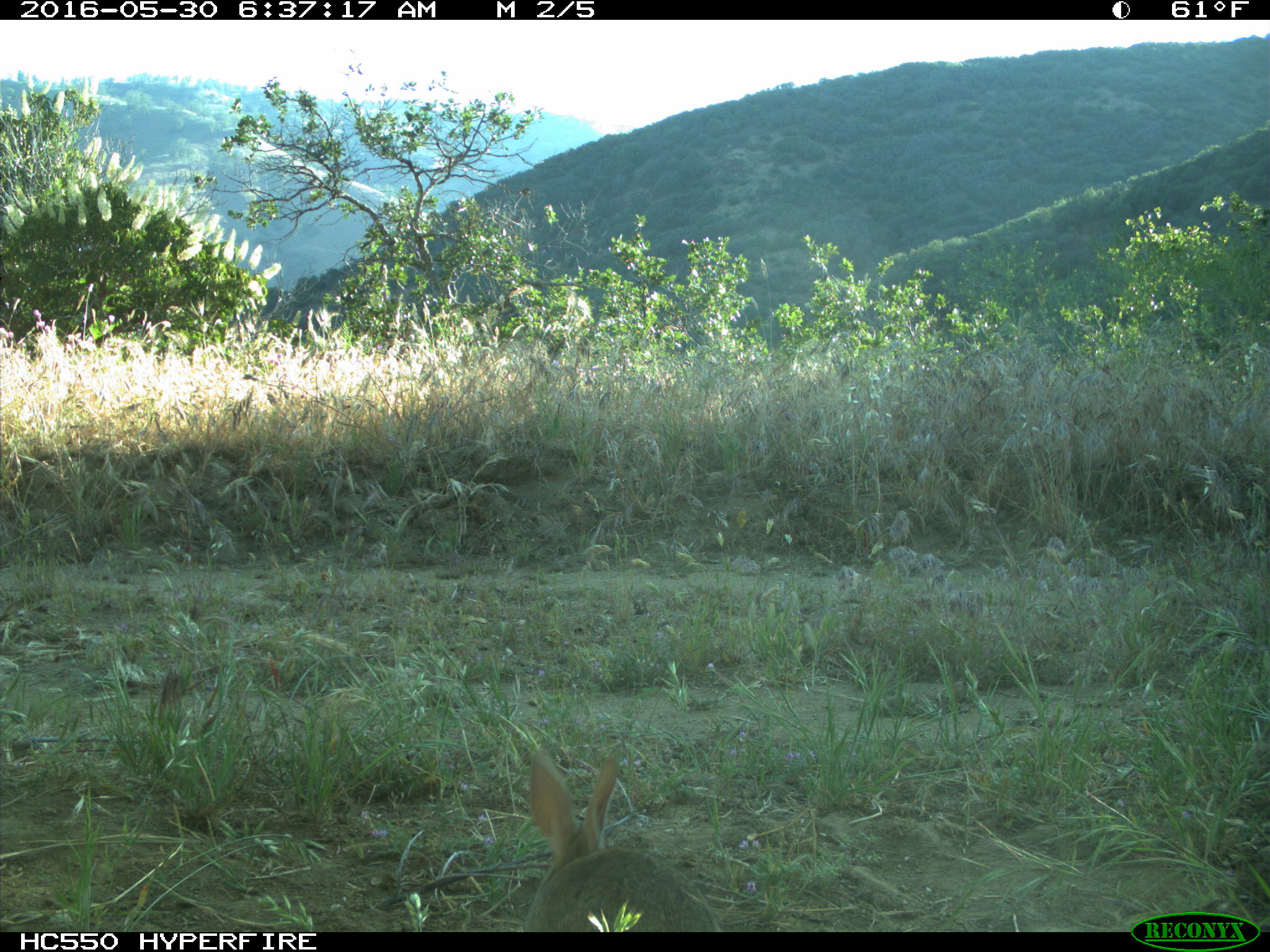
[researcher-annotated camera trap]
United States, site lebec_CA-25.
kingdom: Animalia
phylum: Chordata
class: Mammalia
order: Lagomorpha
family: Leporidae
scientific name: Leporidae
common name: rabbits and hares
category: unidentified rabbit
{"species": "unidentified rabbit (rabbits and hares) (Leporidae)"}